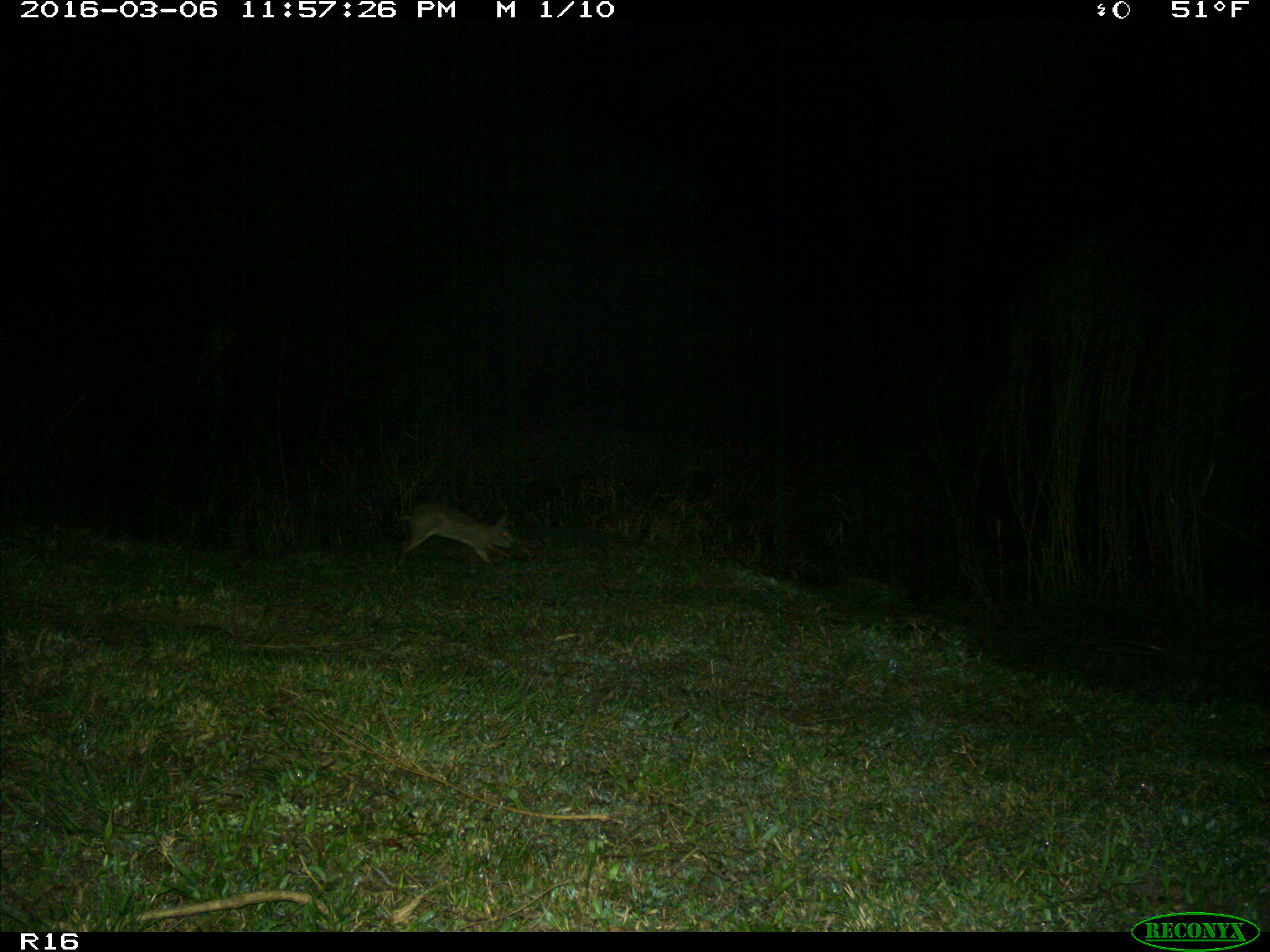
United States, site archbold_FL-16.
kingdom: Animalia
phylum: Chordata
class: Mammalia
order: Lagomorpha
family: Leporidae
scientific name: Leporidae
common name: rabbits and hares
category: unidentified rabbit